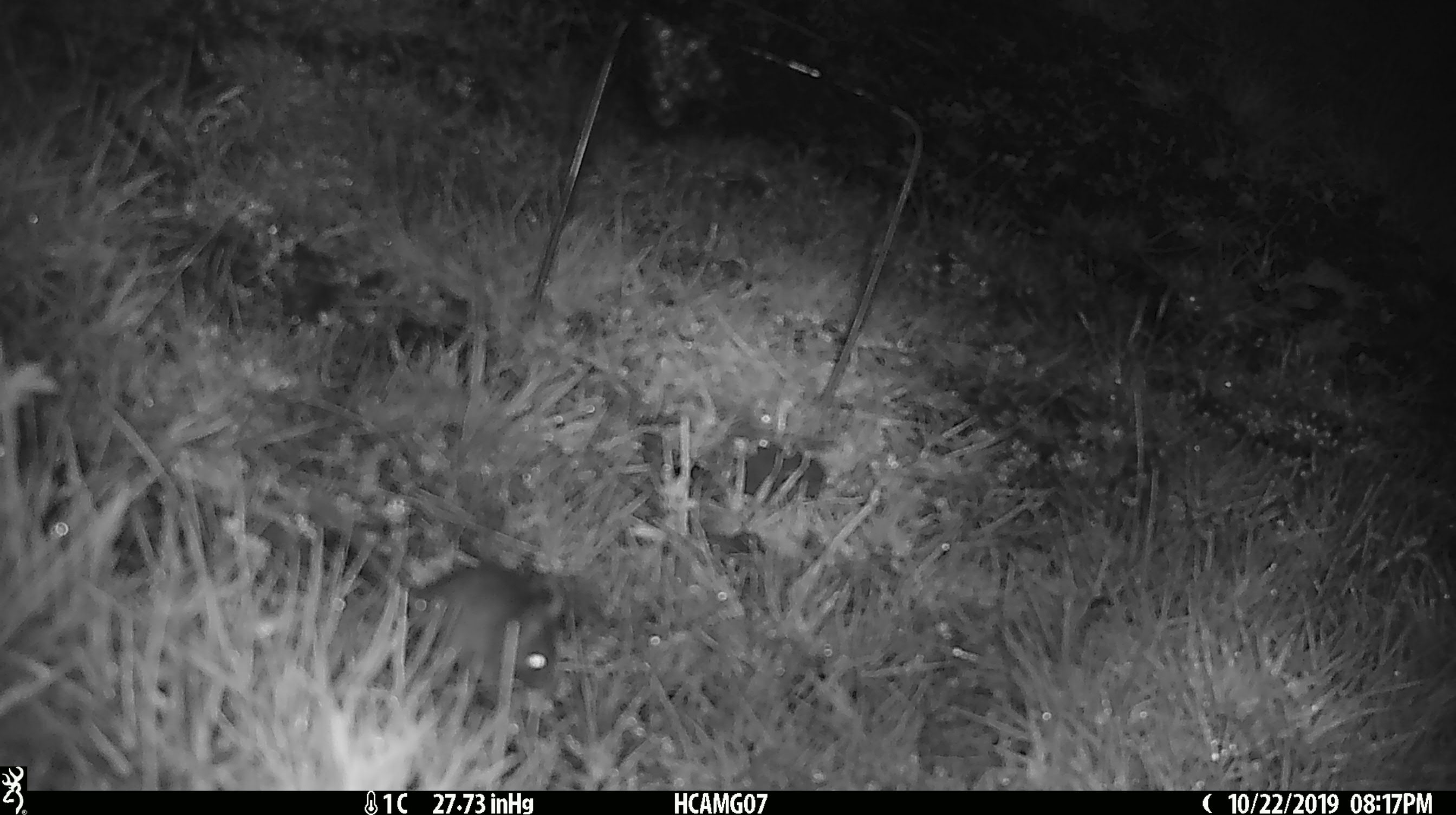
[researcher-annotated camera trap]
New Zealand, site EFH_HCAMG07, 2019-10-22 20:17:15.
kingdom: Animalia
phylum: Chordata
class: Mammalia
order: Rodentia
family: Muridae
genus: Mus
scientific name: Mus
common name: mouse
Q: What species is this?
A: Mouse (Mus).